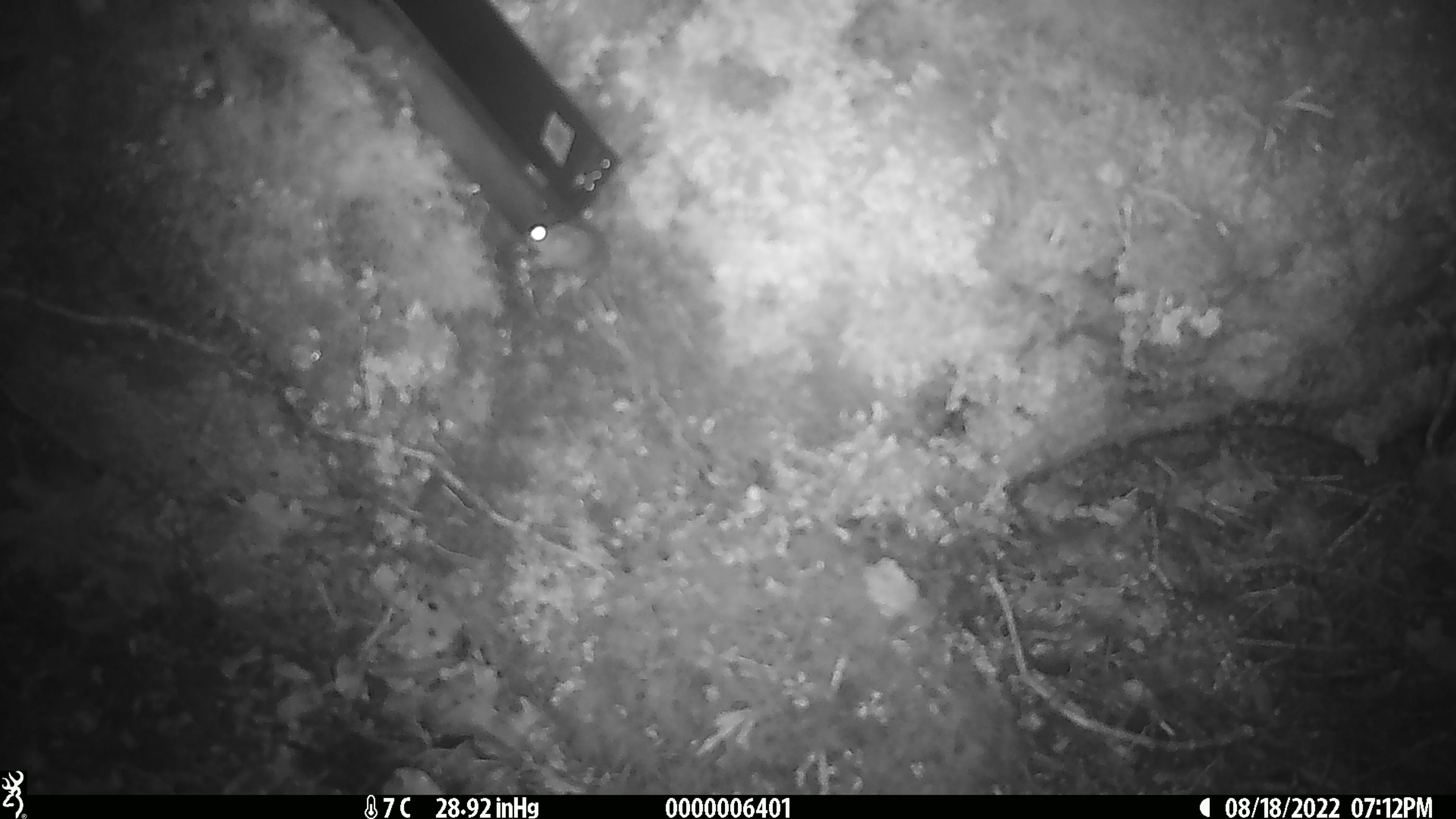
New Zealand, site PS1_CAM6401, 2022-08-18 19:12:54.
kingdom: Animalia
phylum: Chordata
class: Mammalia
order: Rodentia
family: Muridae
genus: Mus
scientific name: Mus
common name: mouse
Mouse (Mus).